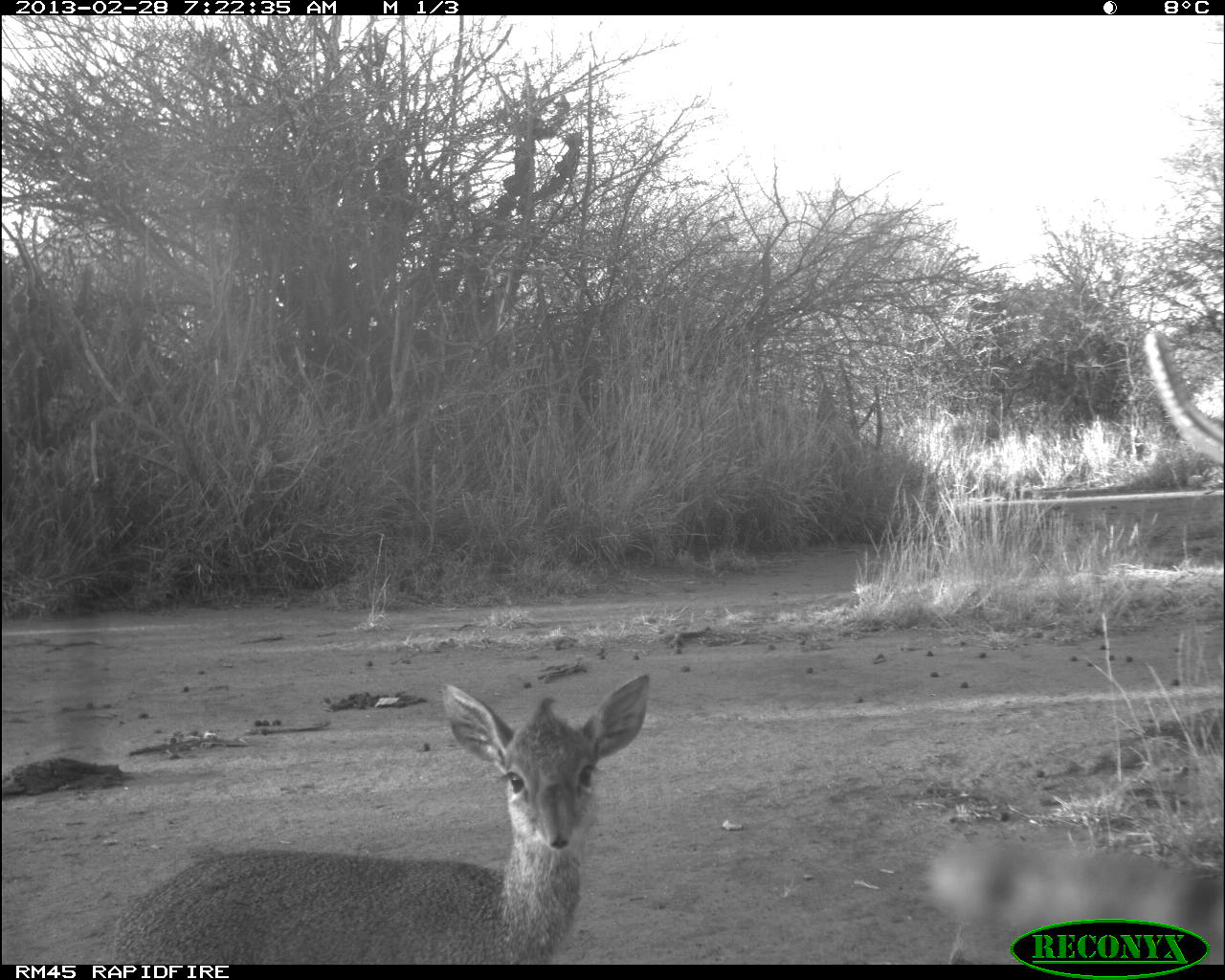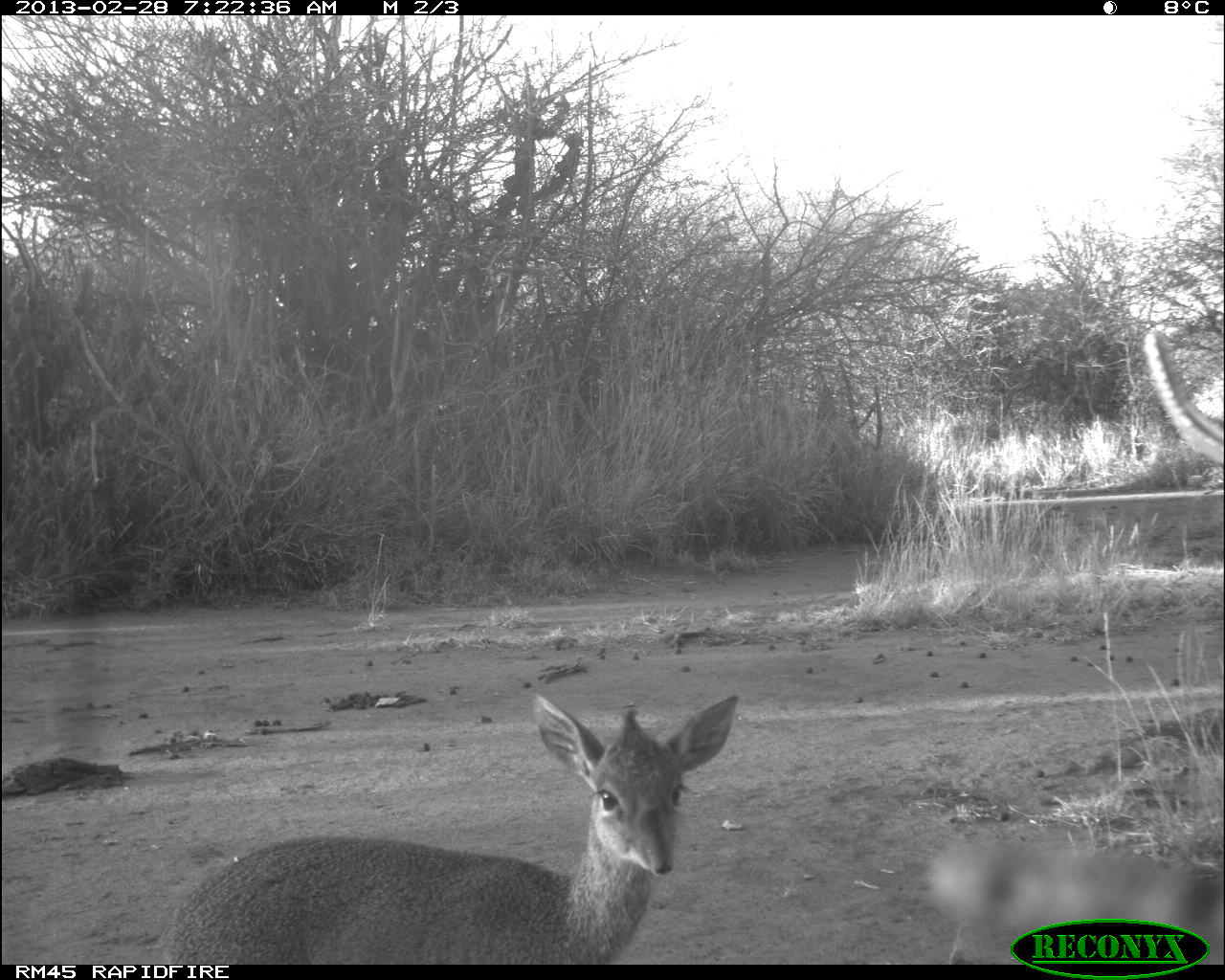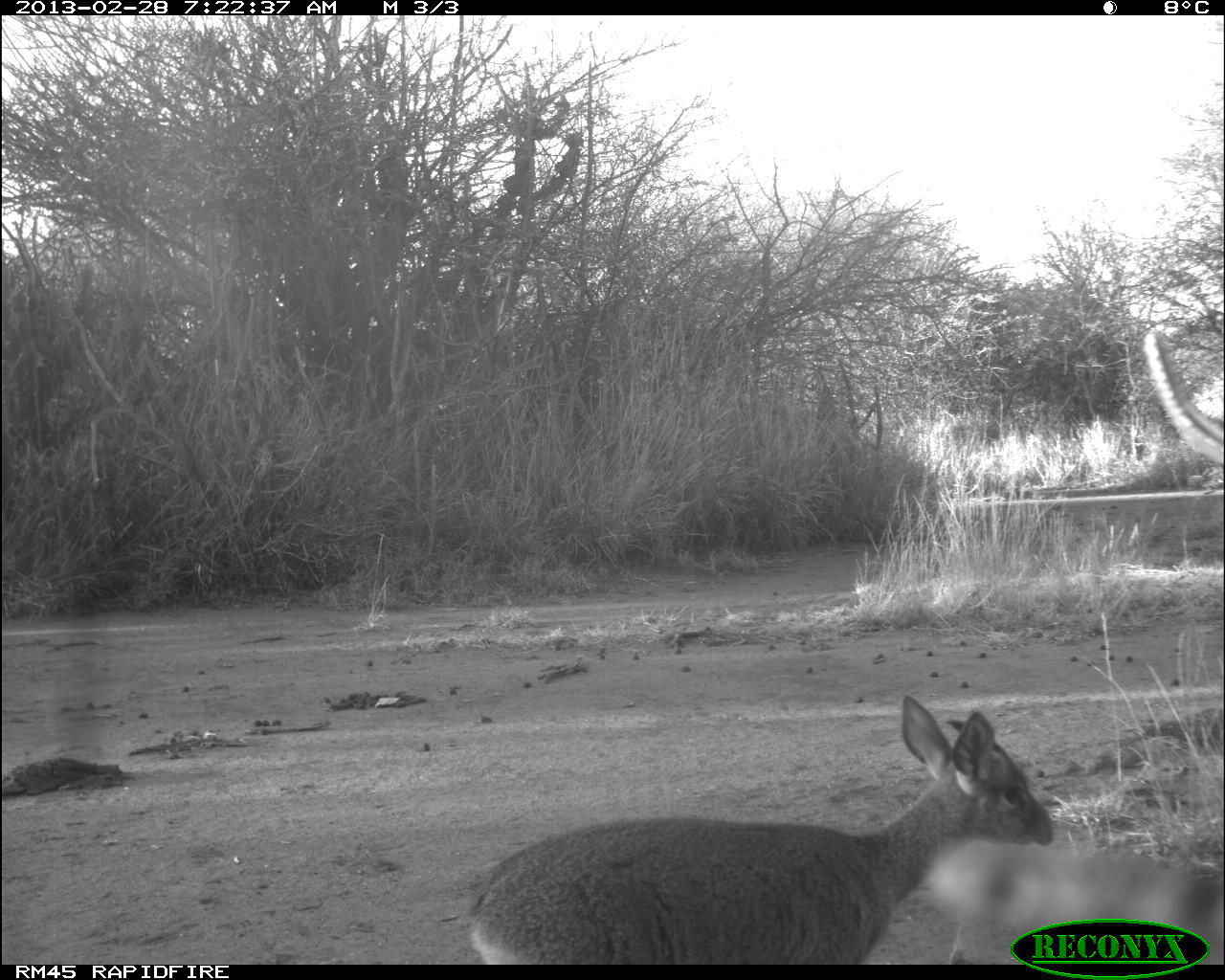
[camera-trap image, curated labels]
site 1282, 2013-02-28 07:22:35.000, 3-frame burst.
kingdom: Animalia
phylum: Chordata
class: Mammalia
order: Artiodactyla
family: Bovidae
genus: Madoqua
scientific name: Madoqua guentheri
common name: günther's dik-dik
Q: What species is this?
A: Madoqua guentheri (günther's dik-dik).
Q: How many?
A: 1.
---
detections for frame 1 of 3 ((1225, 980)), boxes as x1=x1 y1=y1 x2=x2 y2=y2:
madoqua guentheri: x1=105 y1=671 x2=651 y2=963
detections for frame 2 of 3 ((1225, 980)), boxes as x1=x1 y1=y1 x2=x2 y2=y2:
madoqua guentheri: x1=160 y1=689 x2=737 y2=962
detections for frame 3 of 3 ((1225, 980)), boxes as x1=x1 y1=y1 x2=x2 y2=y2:
madoqua guentheri: x1=467 y1=692 x2=1059 y2=964